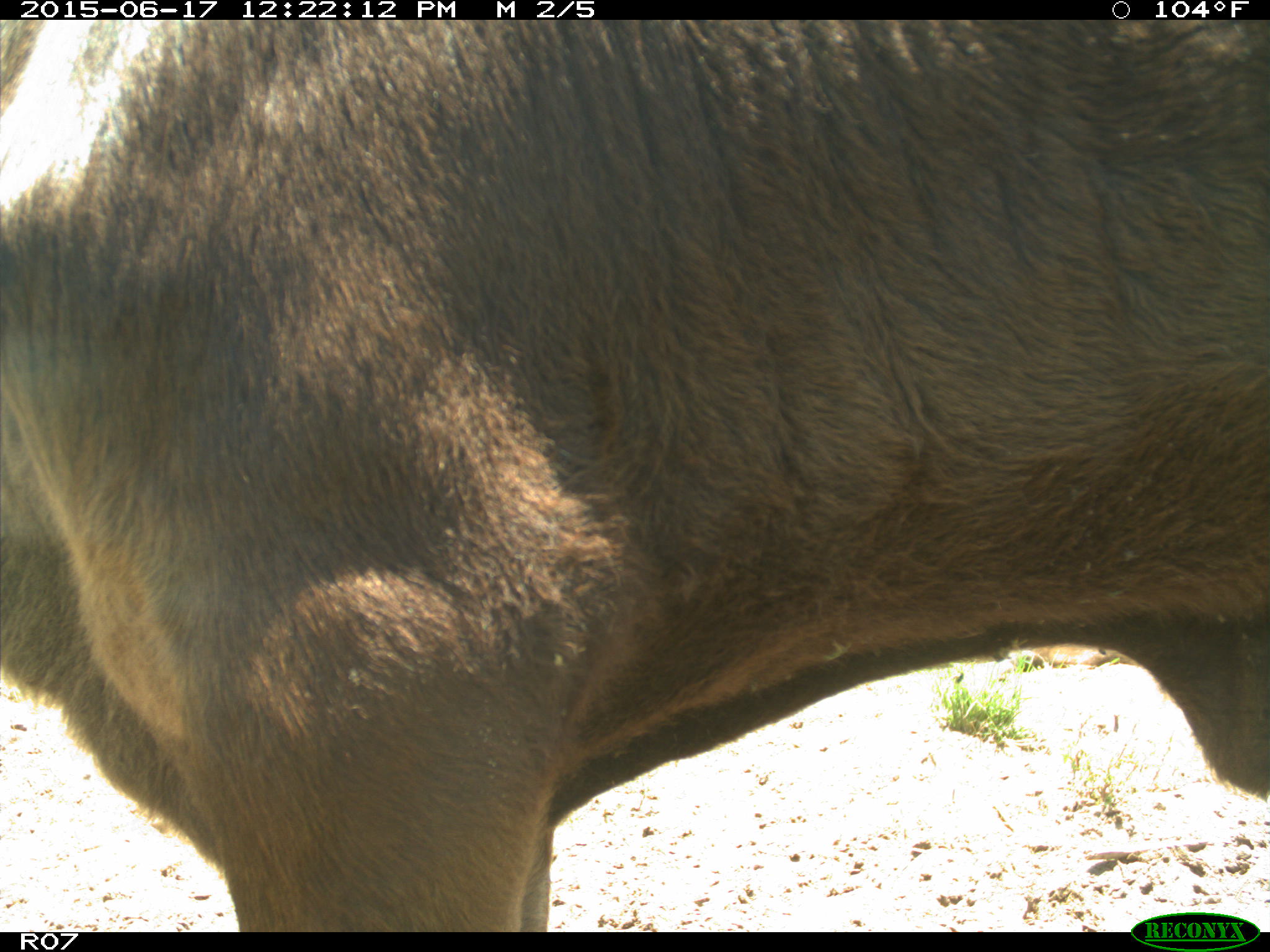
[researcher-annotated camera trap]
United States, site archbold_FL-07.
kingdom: Animalia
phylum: Chordata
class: Mammalia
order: Artiodactyla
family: Bovidae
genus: Bos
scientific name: Bos taurus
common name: domestic cow